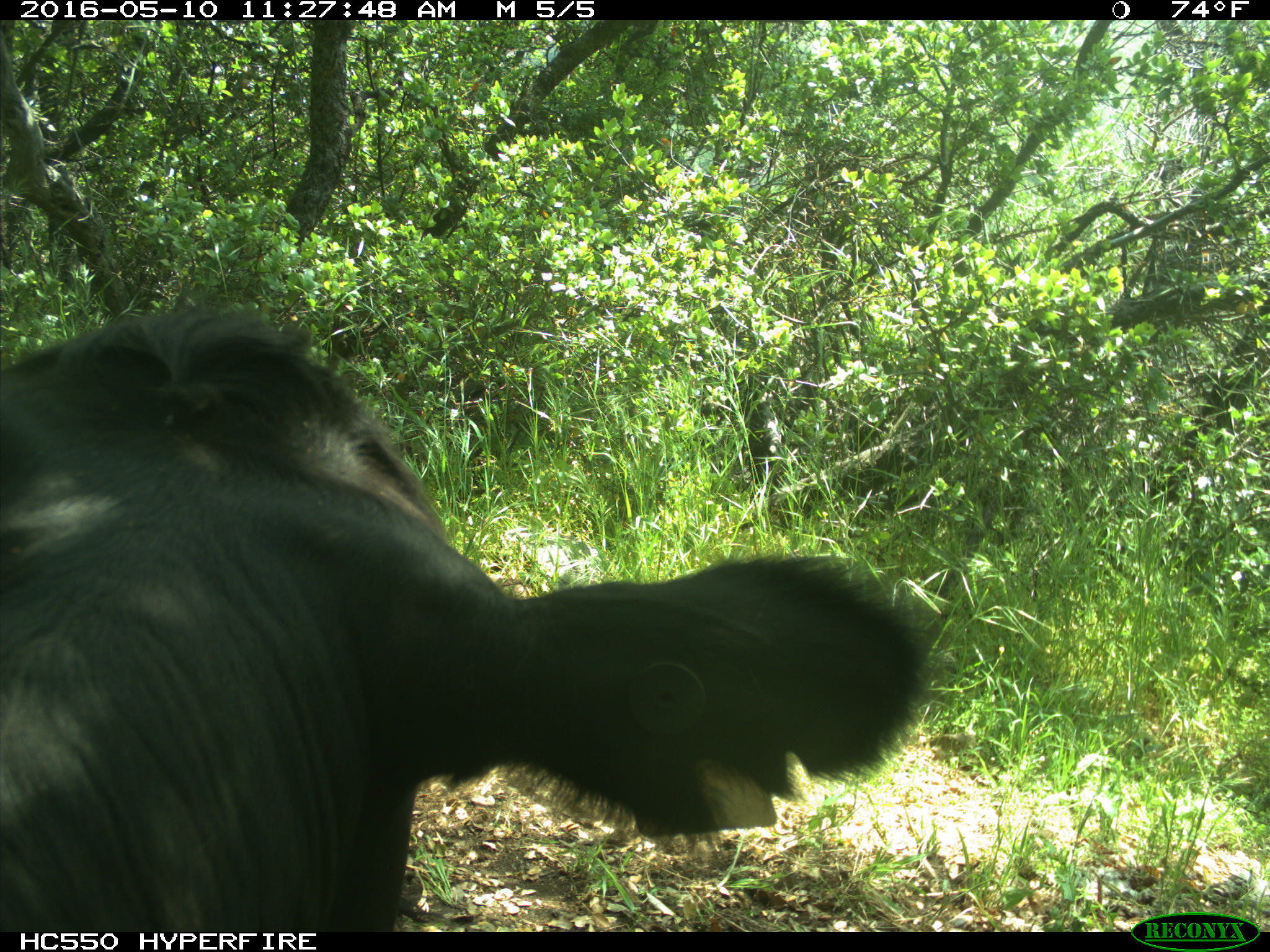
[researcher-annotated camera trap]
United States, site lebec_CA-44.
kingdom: Animalia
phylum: Chordata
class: Mammalia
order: Artiodactyla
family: Bovidae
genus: Bos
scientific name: Bos taurus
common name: domestic cow